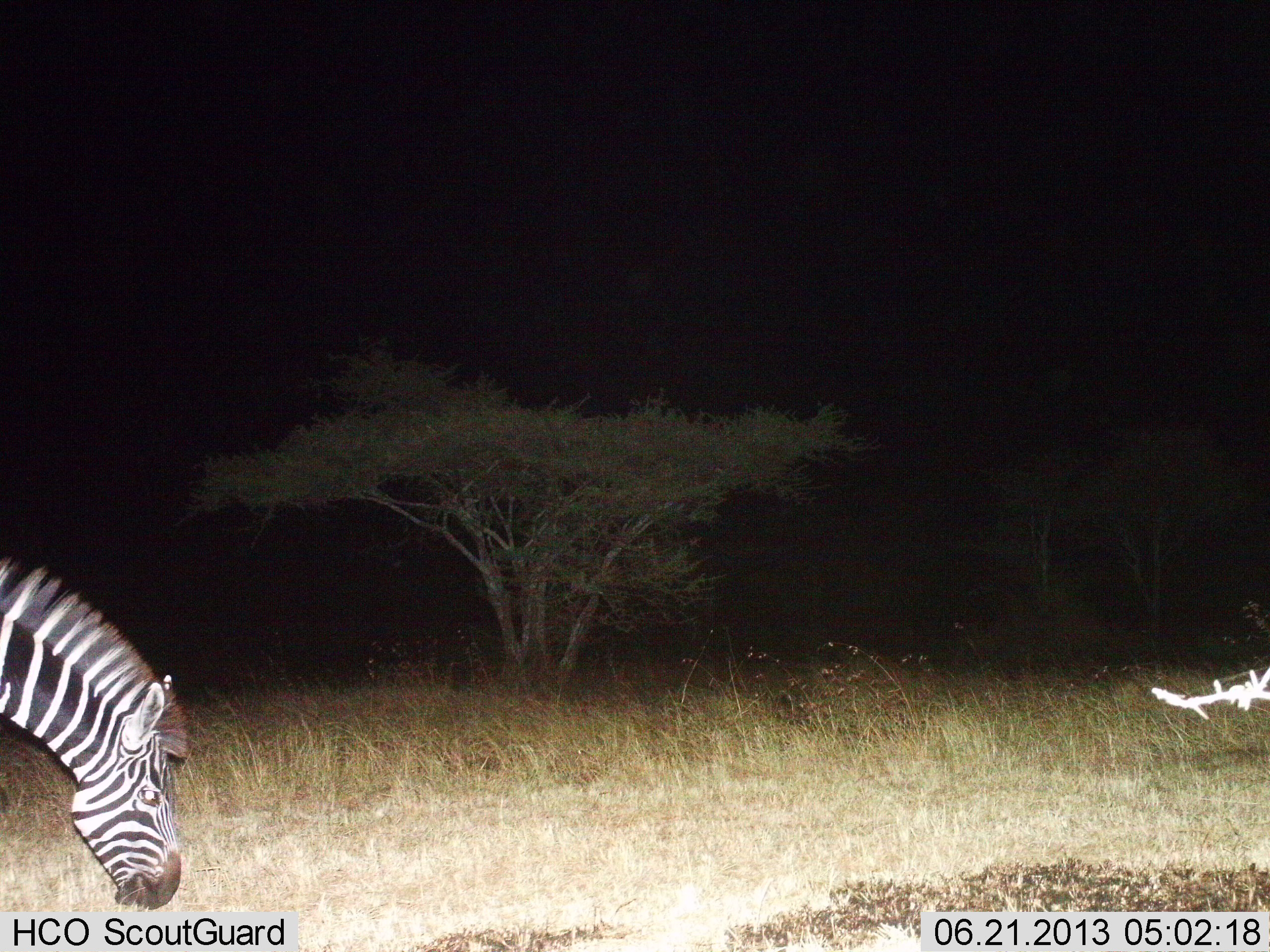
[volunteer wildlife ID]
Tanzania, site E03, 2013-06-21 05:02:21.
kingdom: Animalia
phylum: Chordata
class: Mammalia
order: Perissodactyla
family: Equidae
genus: Equus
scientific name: Equus quagga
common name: plains zebra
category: zebra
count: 1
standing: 15%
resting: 0%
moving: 3%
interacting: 0%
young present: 0%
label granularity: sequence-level